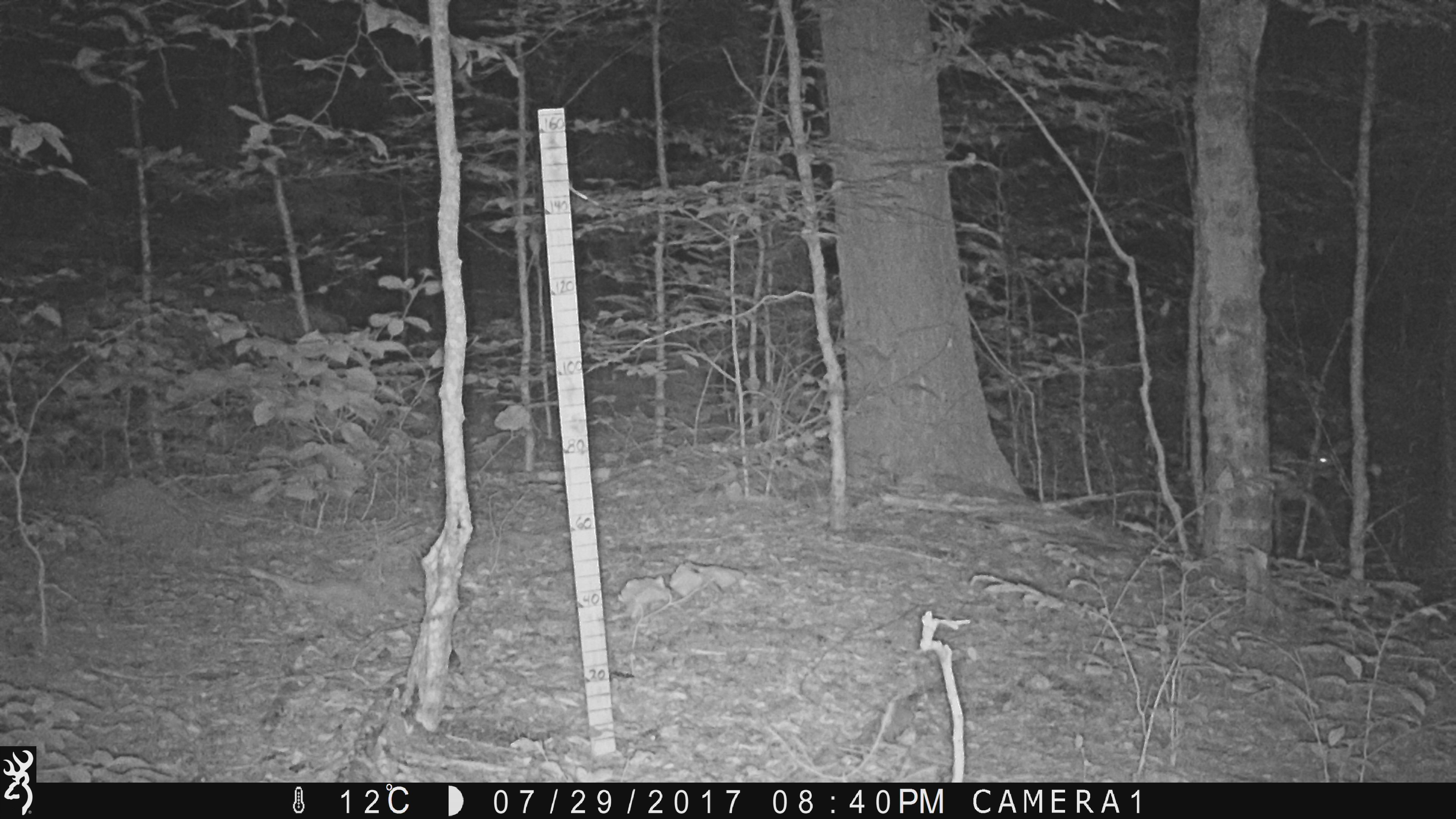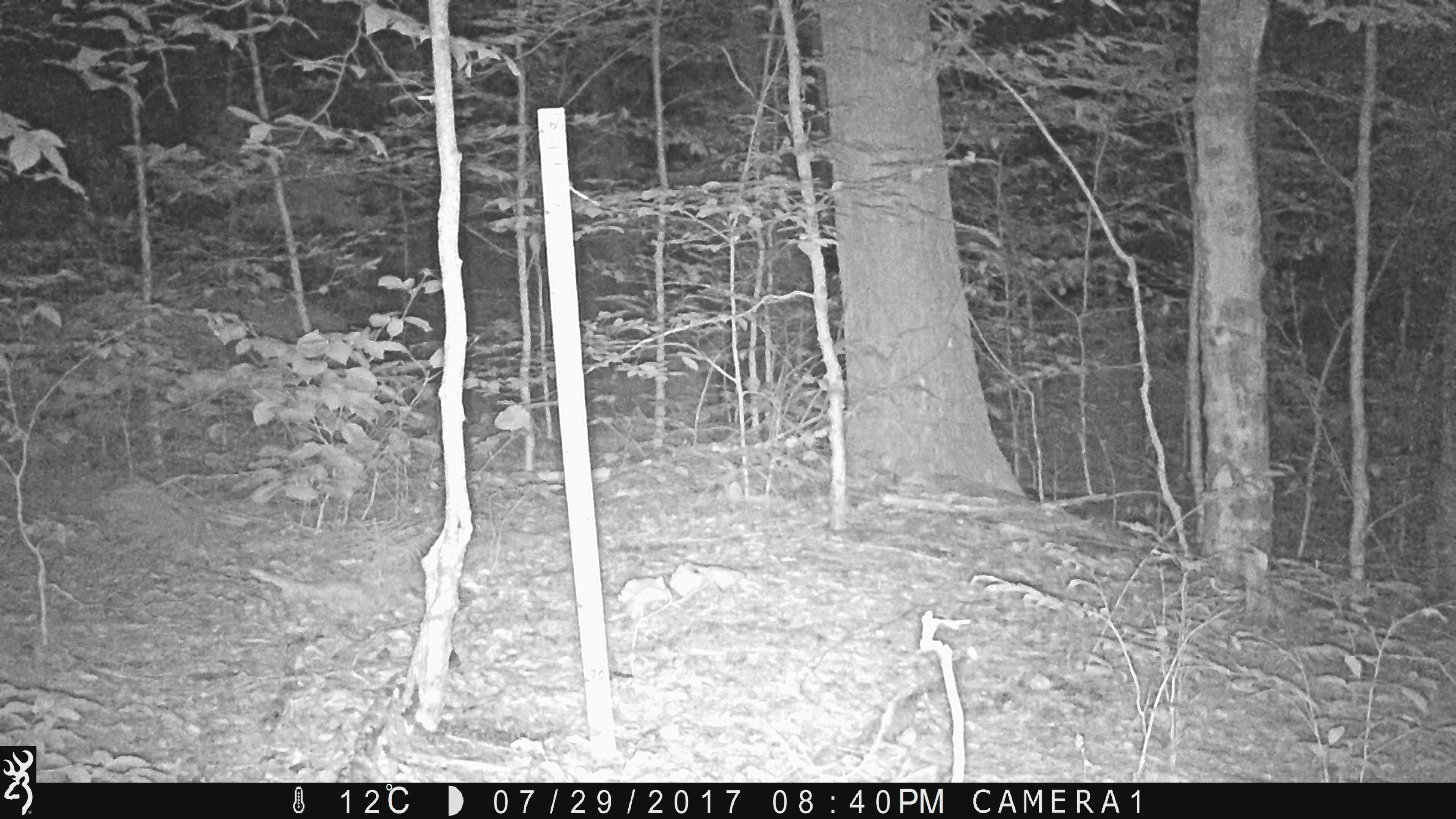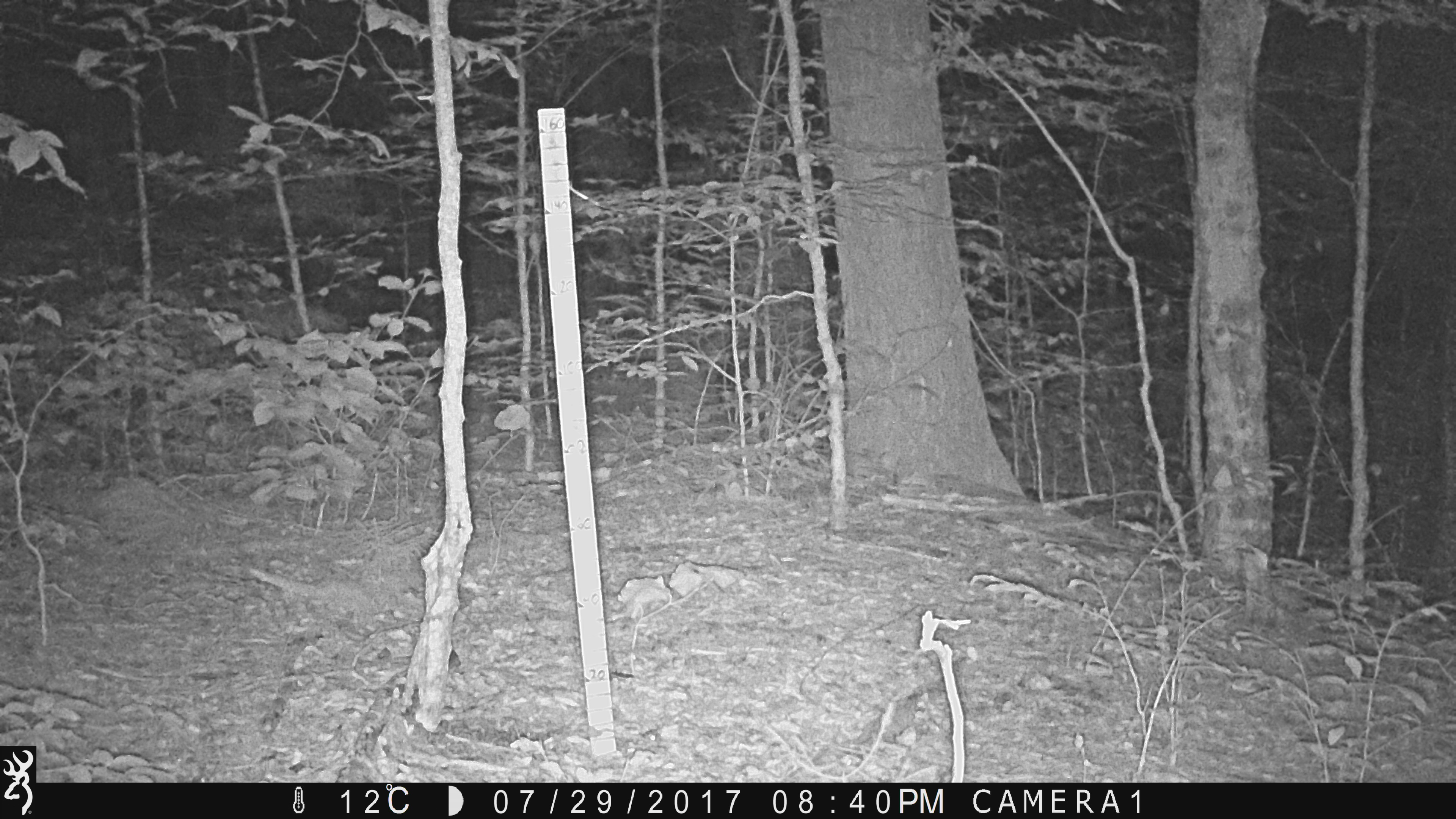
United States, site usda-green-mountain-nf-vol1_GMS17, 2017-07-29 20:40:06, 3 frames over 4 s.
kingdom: Animalia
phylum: Chordata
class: Mammalia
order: Artiodactyla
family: Cervidae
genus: Odocoileus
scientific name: Odocoileus virginianus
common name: white-tailed deer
White-tailed deer (Odocoileus virginianus).